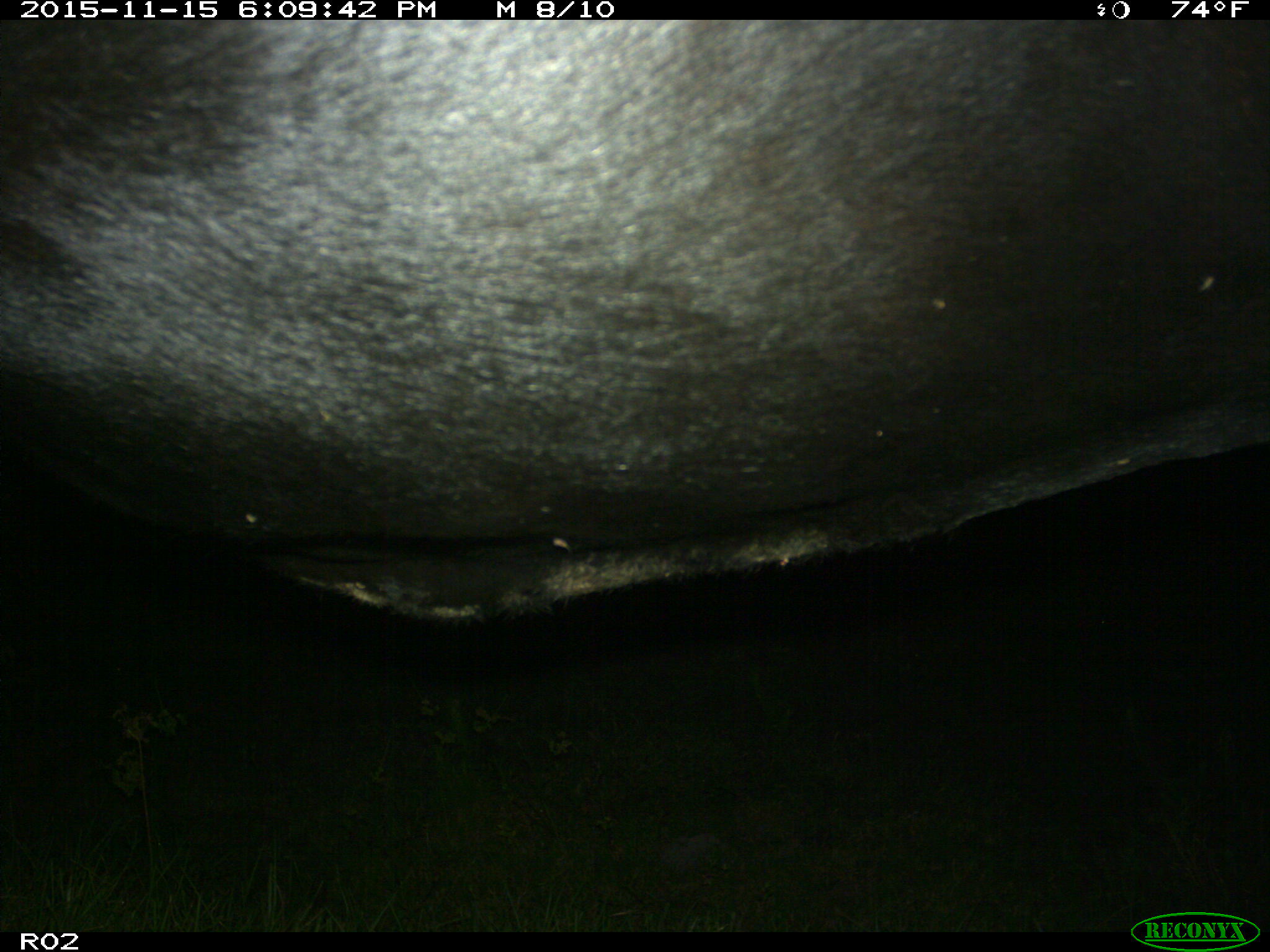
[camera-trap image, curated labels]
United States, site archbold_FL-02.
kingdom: Animalia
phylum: Chordata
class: Mammalia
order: Artiodactyla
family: Bovidae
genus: Bos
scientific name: Bos taurus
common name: domestic cow